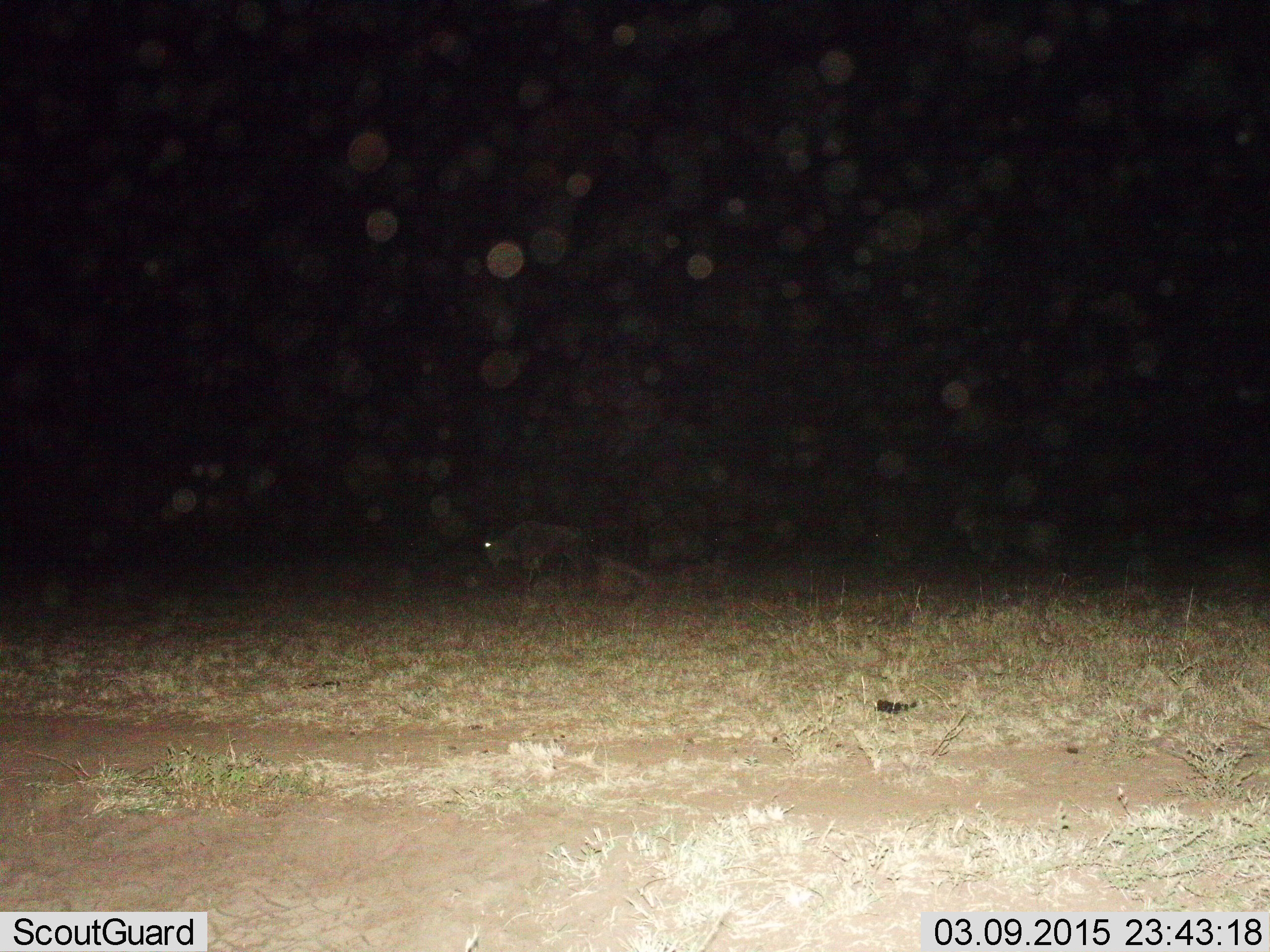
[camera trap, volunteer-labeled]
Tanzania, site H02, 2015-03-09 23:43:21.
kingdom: Animalia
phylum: Chordata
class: Mammalia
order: Artiodactyla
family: Bovidae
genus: Connochaetes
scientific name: Connochaetes taurinus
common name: blue wildebeest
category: wildebeest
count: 1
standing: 40%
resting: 0%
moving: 40%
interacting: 0%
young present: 0%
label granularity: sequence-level